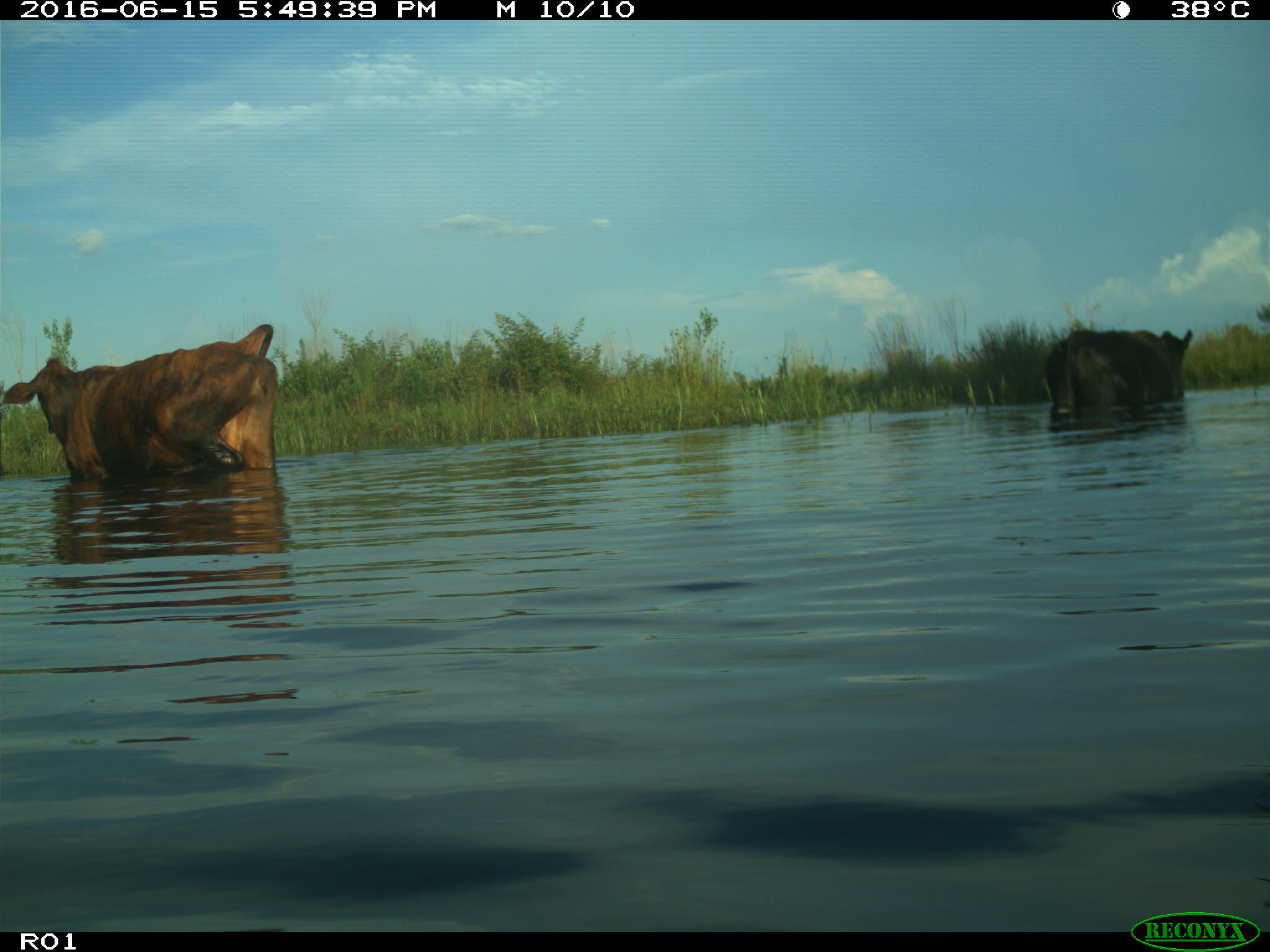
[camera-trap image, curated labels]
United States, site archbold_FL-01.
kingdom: Animalia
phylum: Chordata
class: Mammalia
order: Artiodactyla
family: Bovidae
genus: Bos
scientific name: Bos taurus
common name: domestic cow